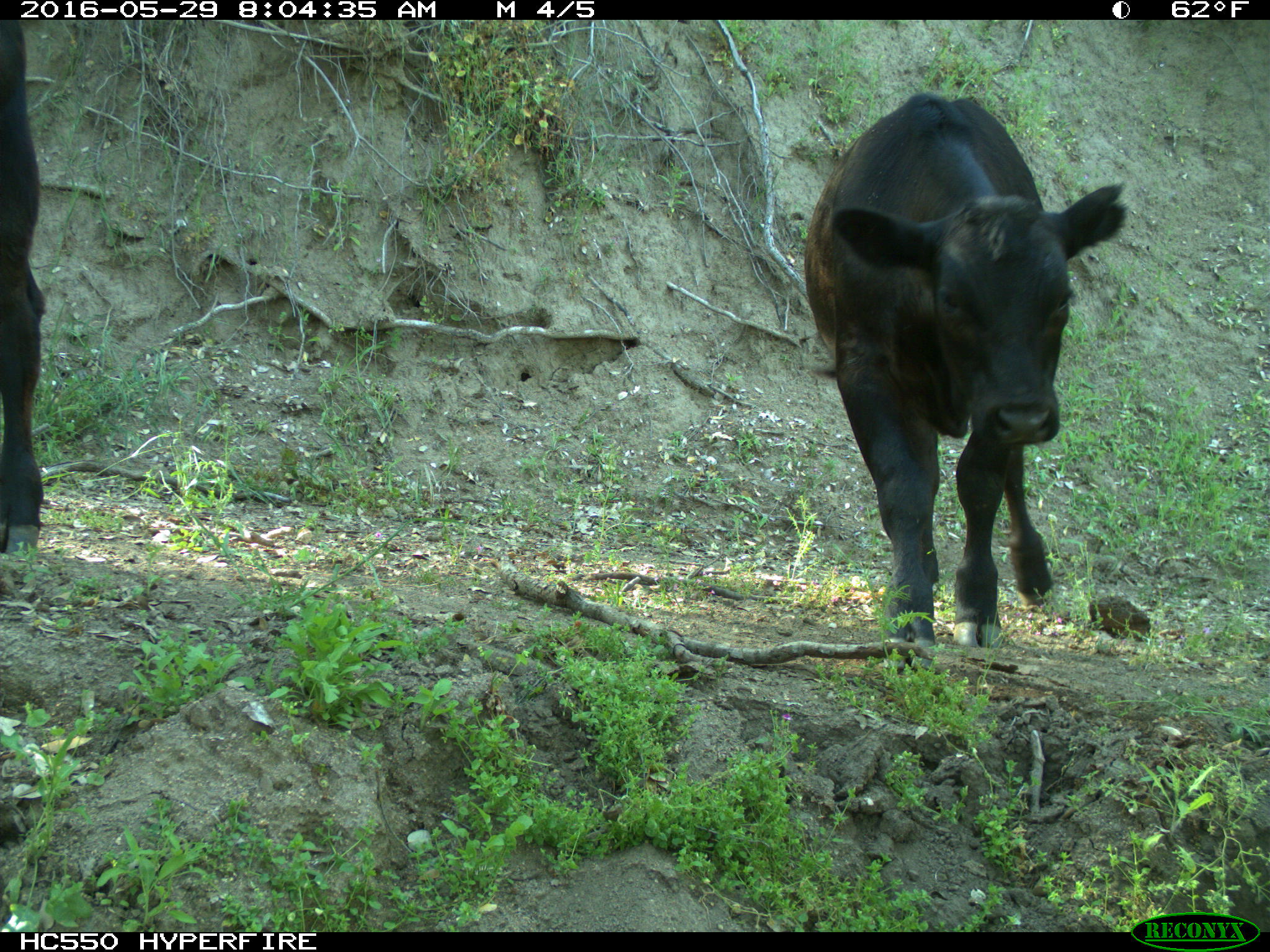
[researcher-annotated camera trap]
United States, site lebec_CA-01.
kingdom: Animalia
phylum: Chordata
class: Mammalia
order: Artiodactyla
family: Bovidae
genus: Bos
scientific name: Bos taurus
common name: domestic cow